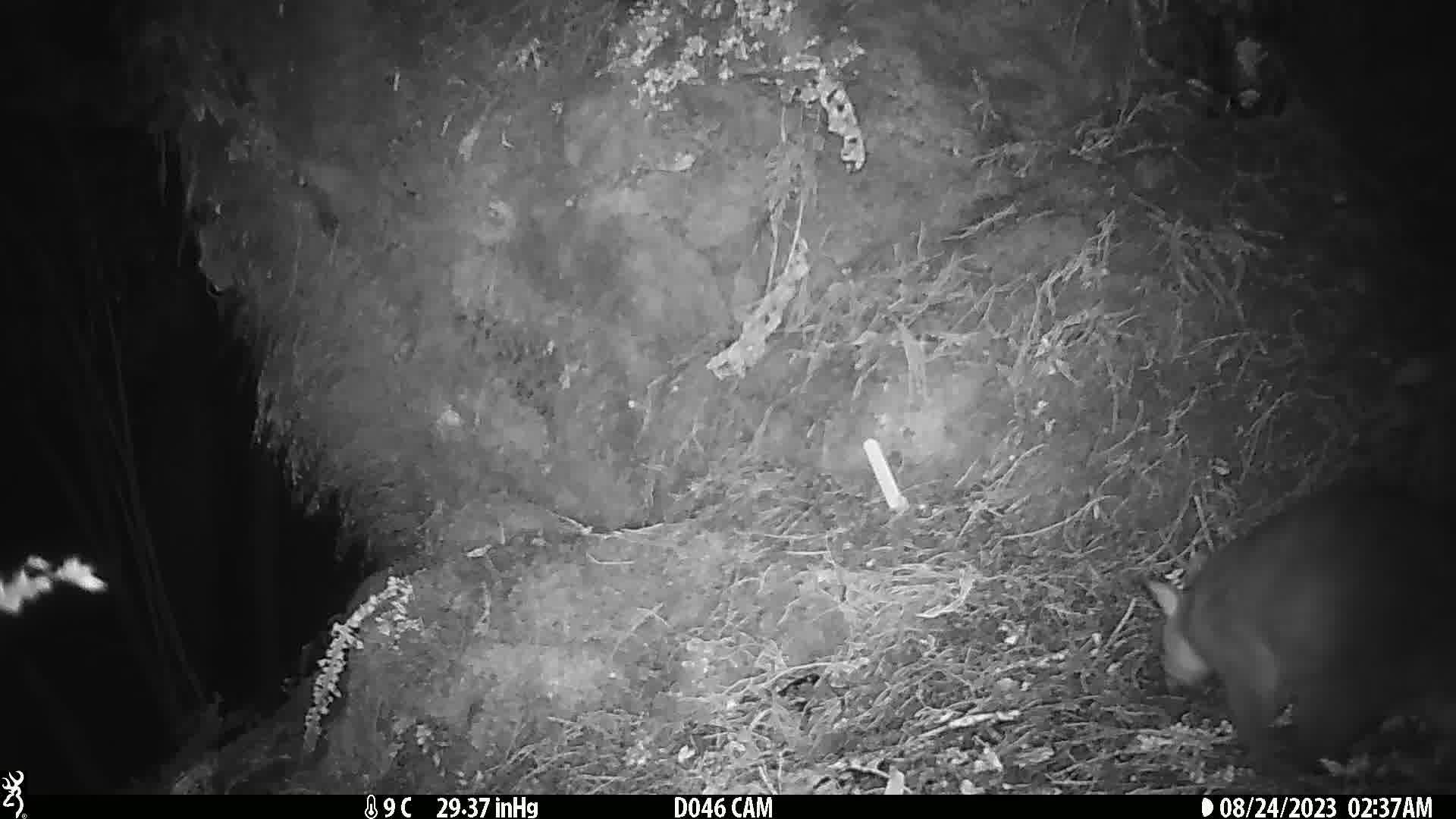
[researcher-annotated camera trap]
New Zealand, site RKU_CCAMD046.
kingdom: Animalia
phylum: Chordata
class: Mammalia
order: Diprotodontia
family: Phalangeridae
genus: Trichosurus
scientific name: Trichosurus vulpecula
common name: common brushtail possum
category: possum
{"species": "possum (common brushtail possum) (Trichosurus vulpecula)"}